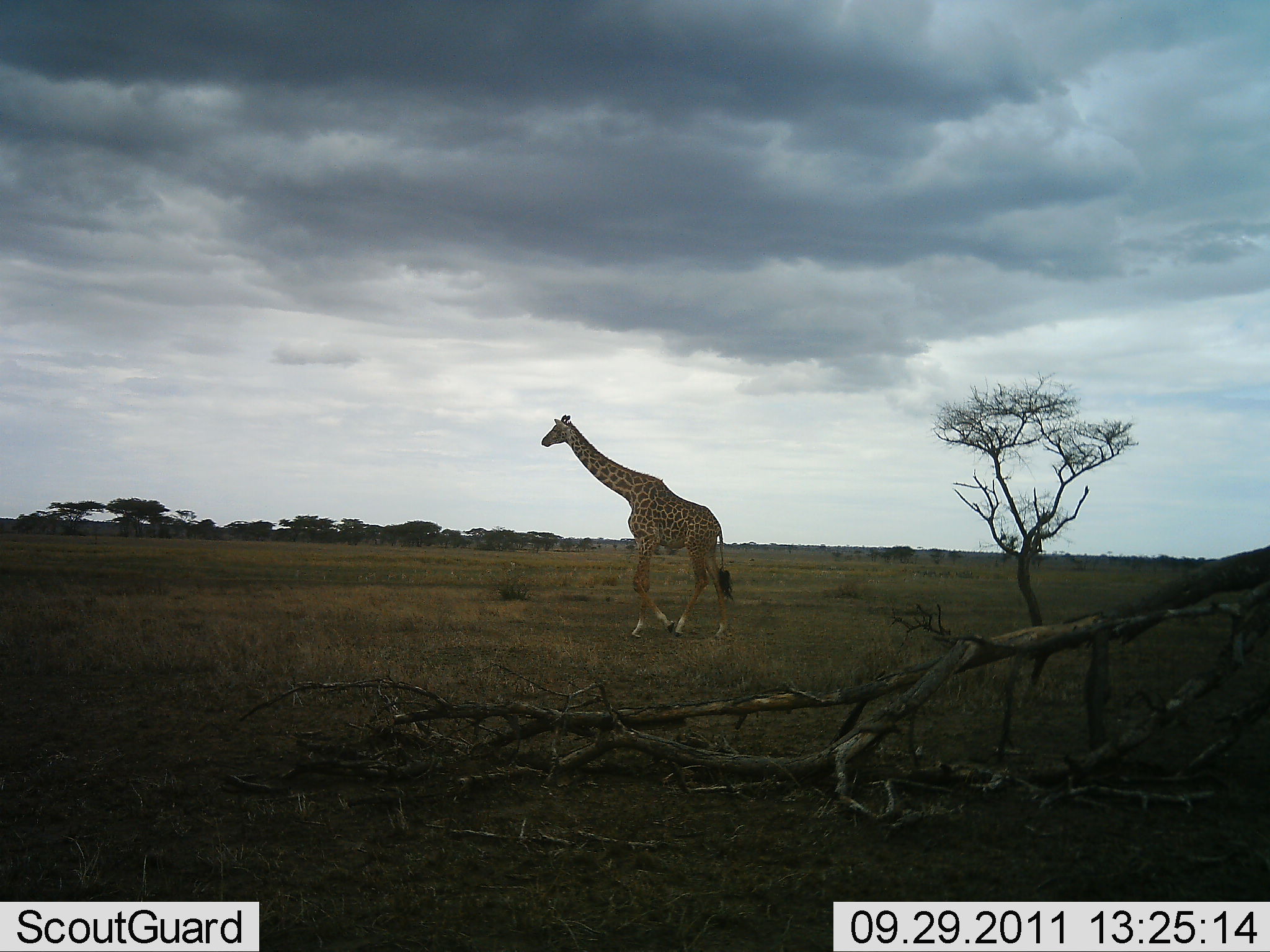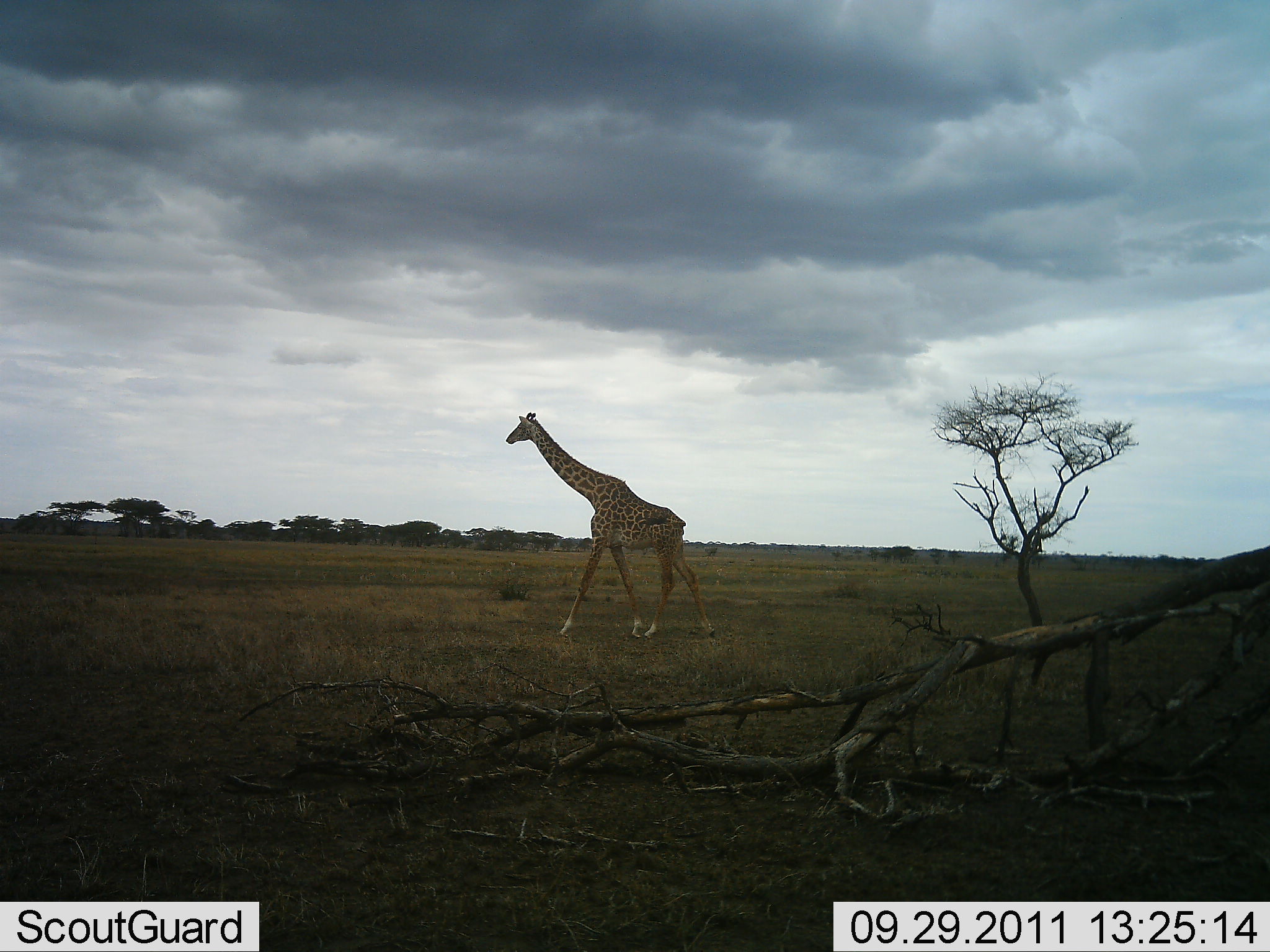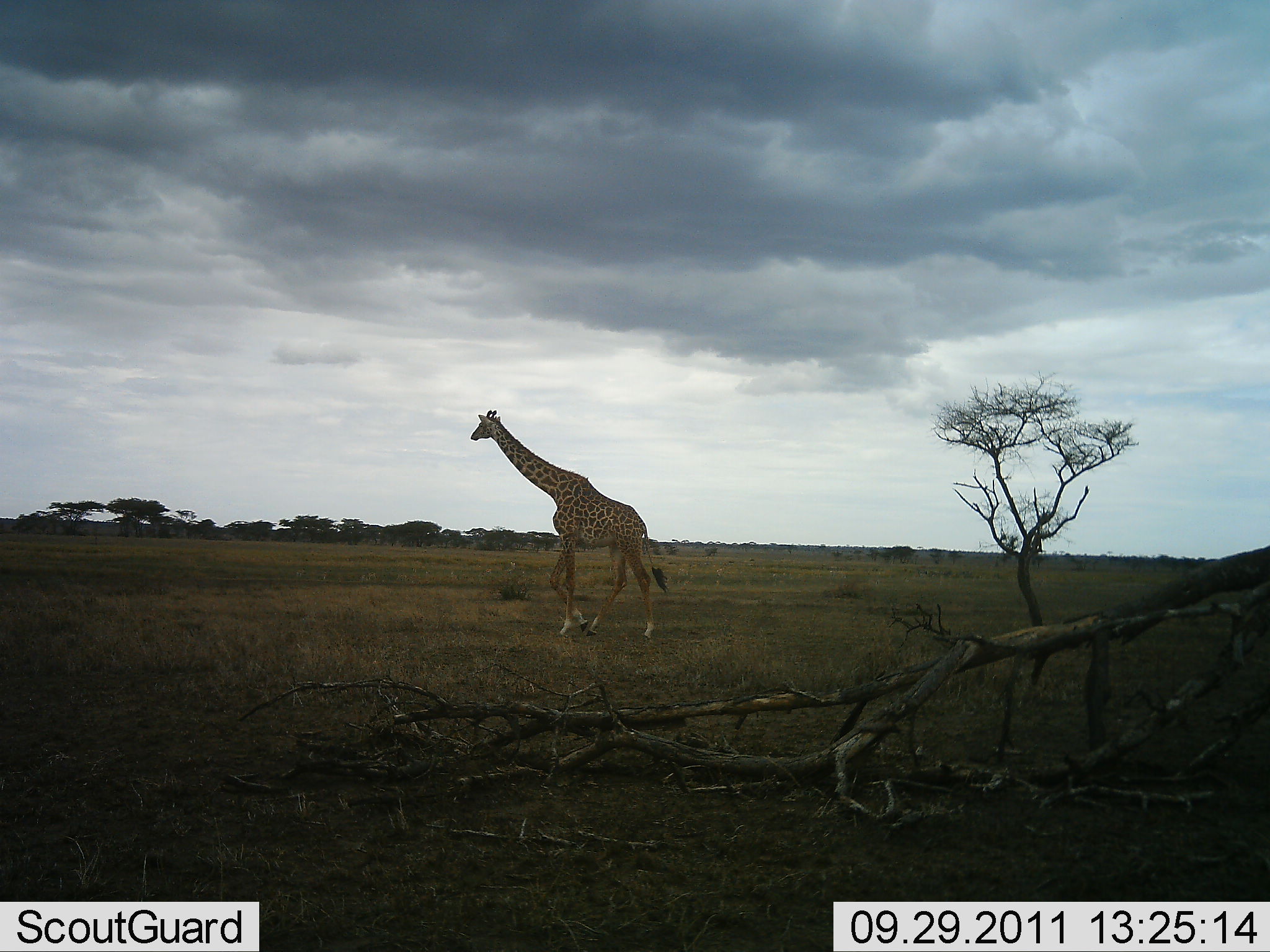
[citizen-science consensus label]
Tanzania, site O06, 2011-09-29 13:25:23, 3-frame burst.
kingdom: Animalia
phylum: Chordata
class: Mammalia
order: Artiodactyla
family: Giraffidae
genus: Giraffa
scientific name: Giraffa camelopardalis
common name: giraffe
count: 1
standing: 0%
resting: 0%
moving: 100%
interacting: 0%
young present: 0%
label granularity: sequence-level